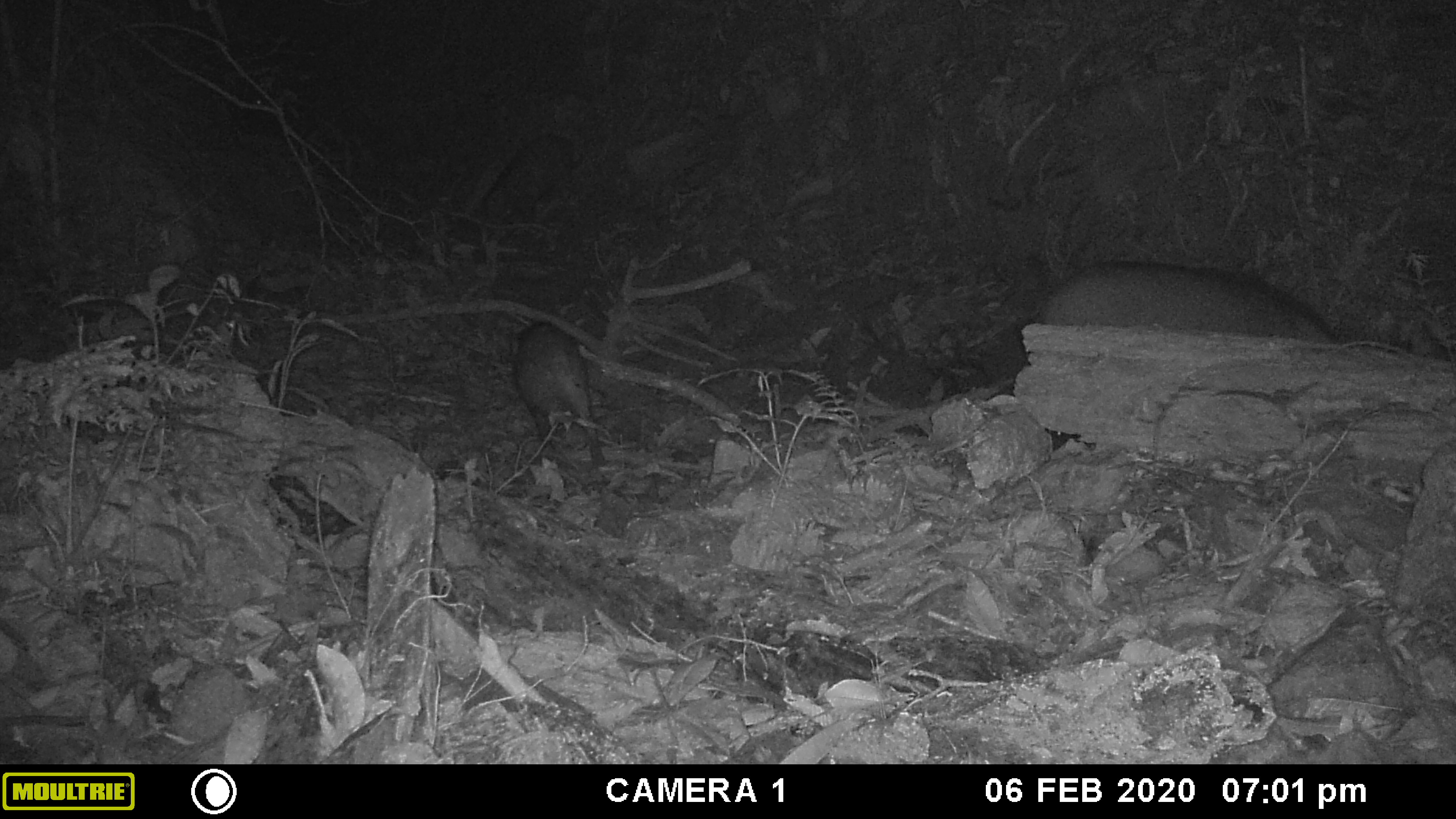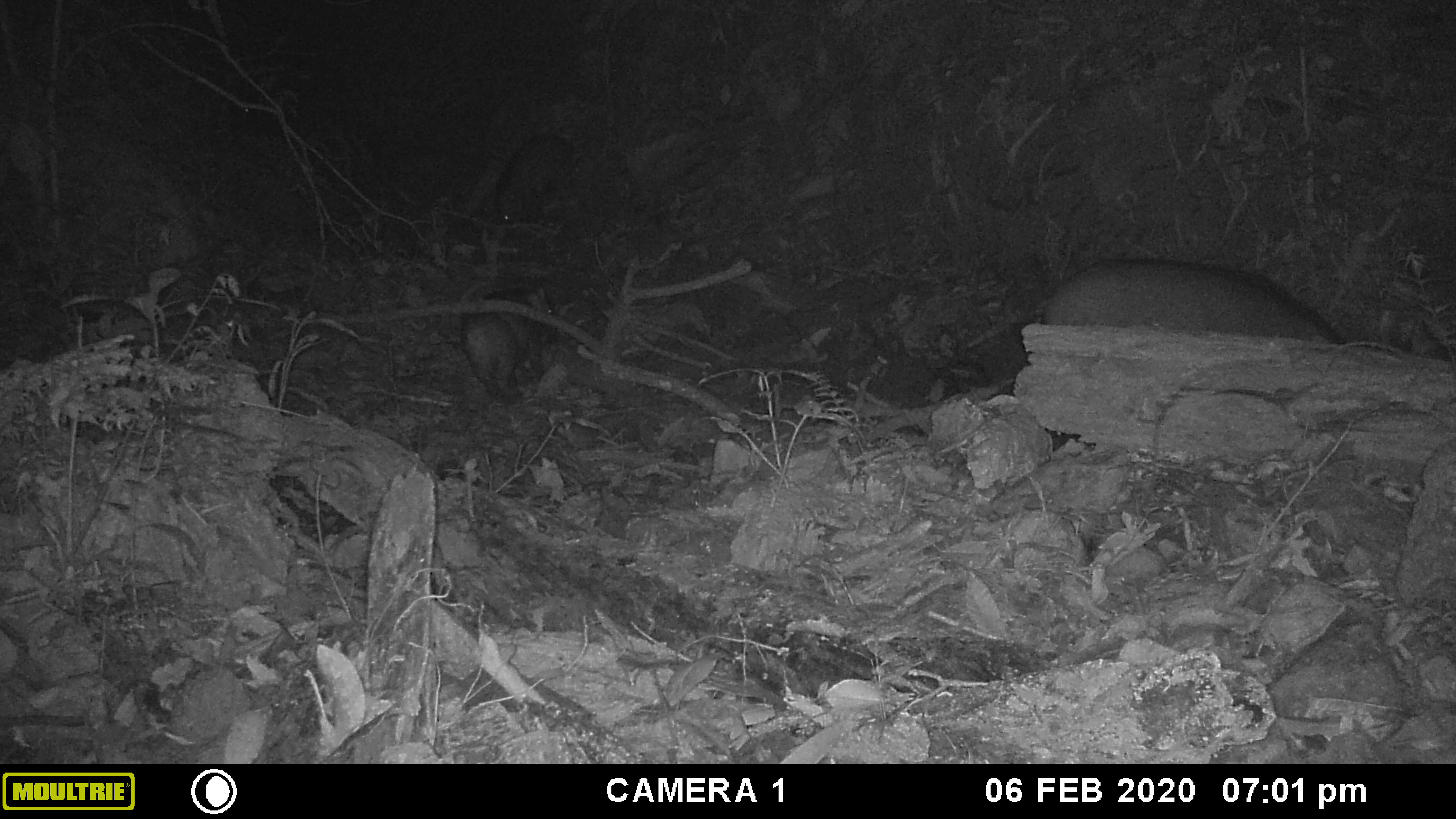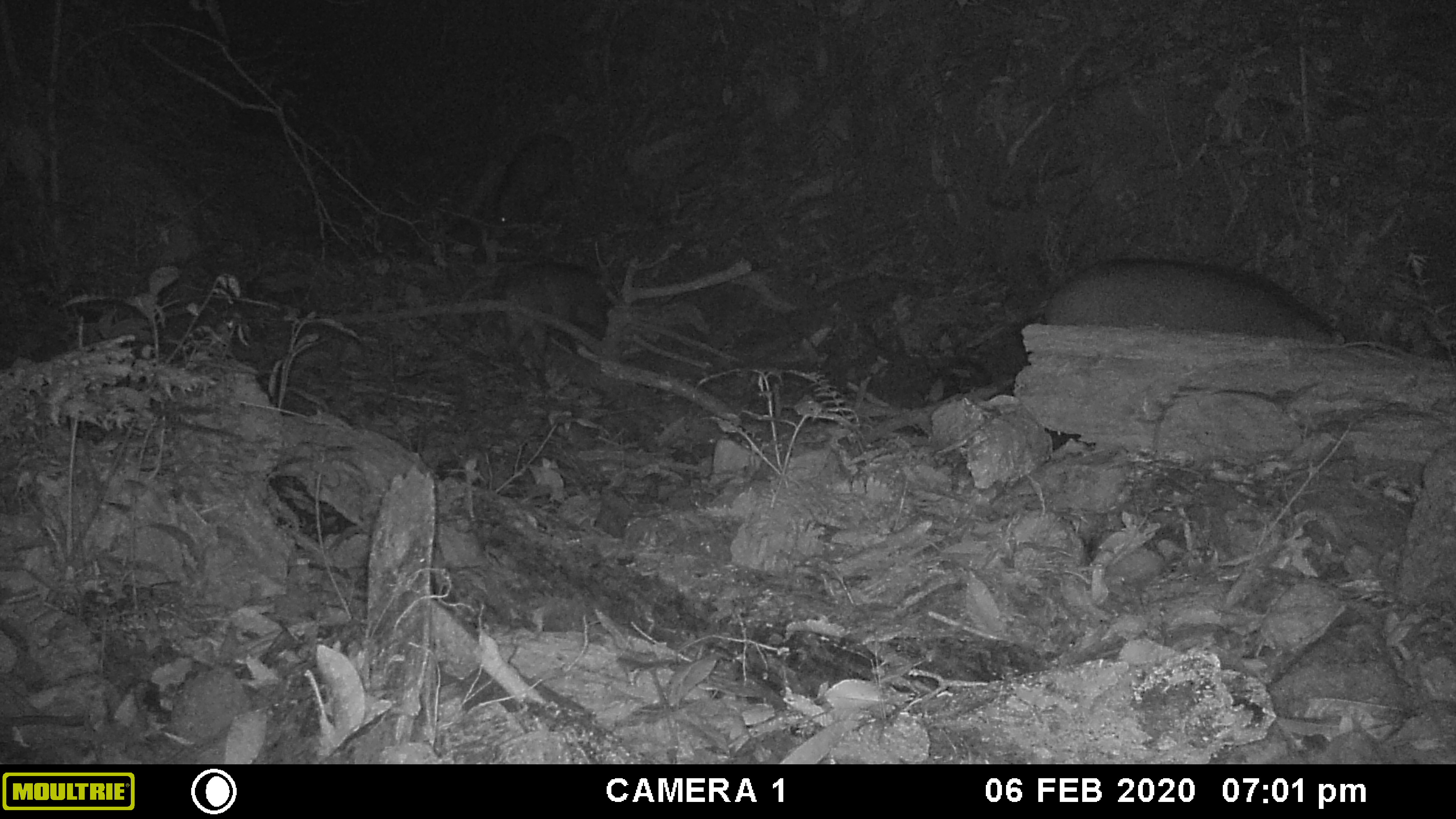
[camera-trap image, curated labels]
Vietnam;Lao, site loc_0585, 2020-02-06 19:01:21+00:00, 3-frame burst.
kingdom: Animalia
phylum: Chordata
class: Mammalia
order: Artiodactyla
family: Suidae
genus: Sus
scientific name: Sus scrofa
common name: eurasian wild pig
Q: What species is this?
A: Eurasian wild pig (Sus scrofa).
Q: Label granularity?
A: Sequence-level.